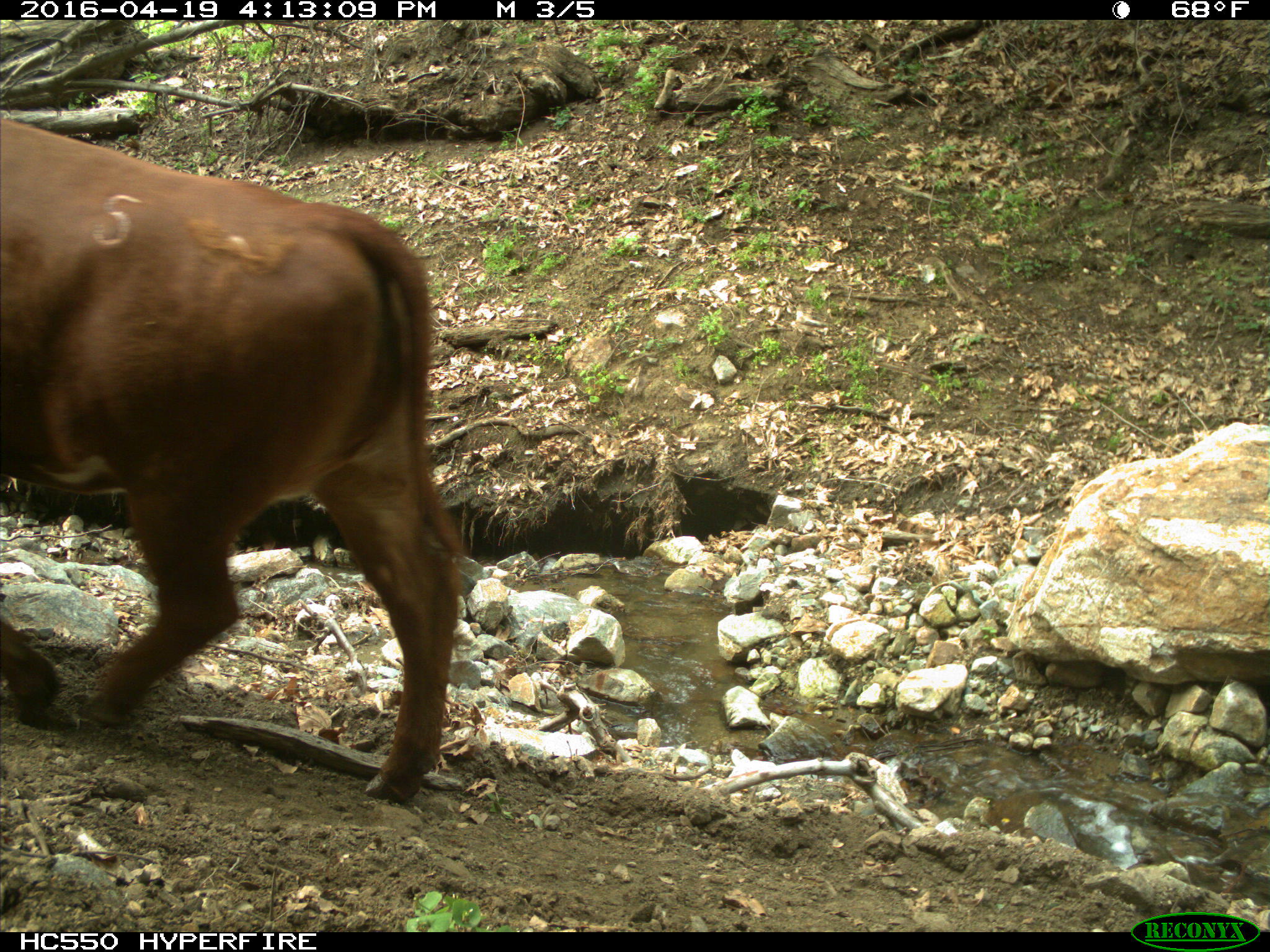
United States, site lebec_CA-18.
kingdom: Animalia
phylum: Chordata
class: Mammalia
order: Artiodactyla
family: Bovidae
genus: Bos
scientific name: Bos taurus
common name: domestic cow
Bos taurus (domestic cow).